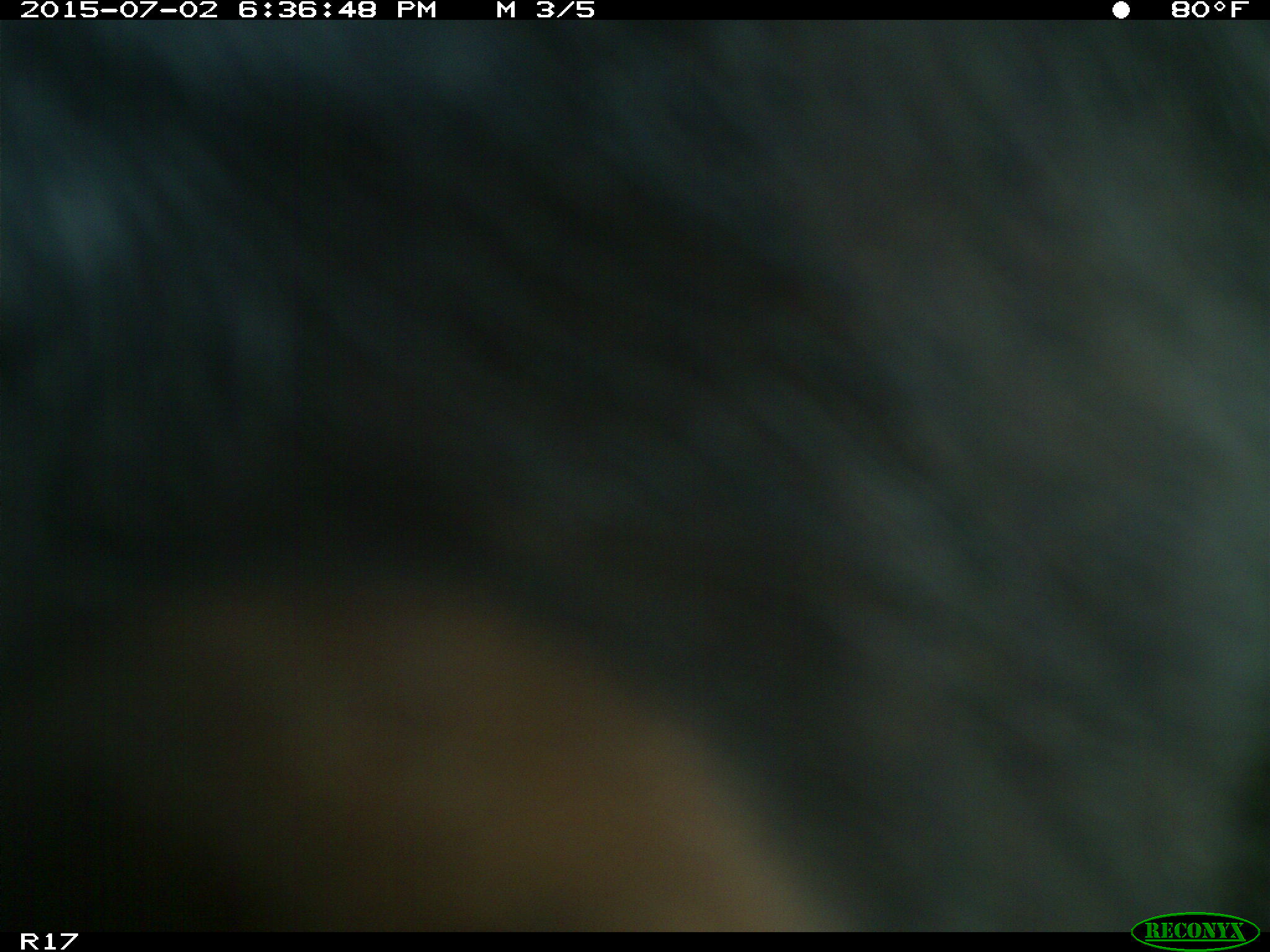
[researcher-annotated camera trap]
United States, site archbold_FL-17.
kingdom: Animalia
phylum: Chordata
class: Mammalia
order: Artiodactyla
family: Bovidae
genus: Bos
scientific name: Bos taurus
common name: domestic cow